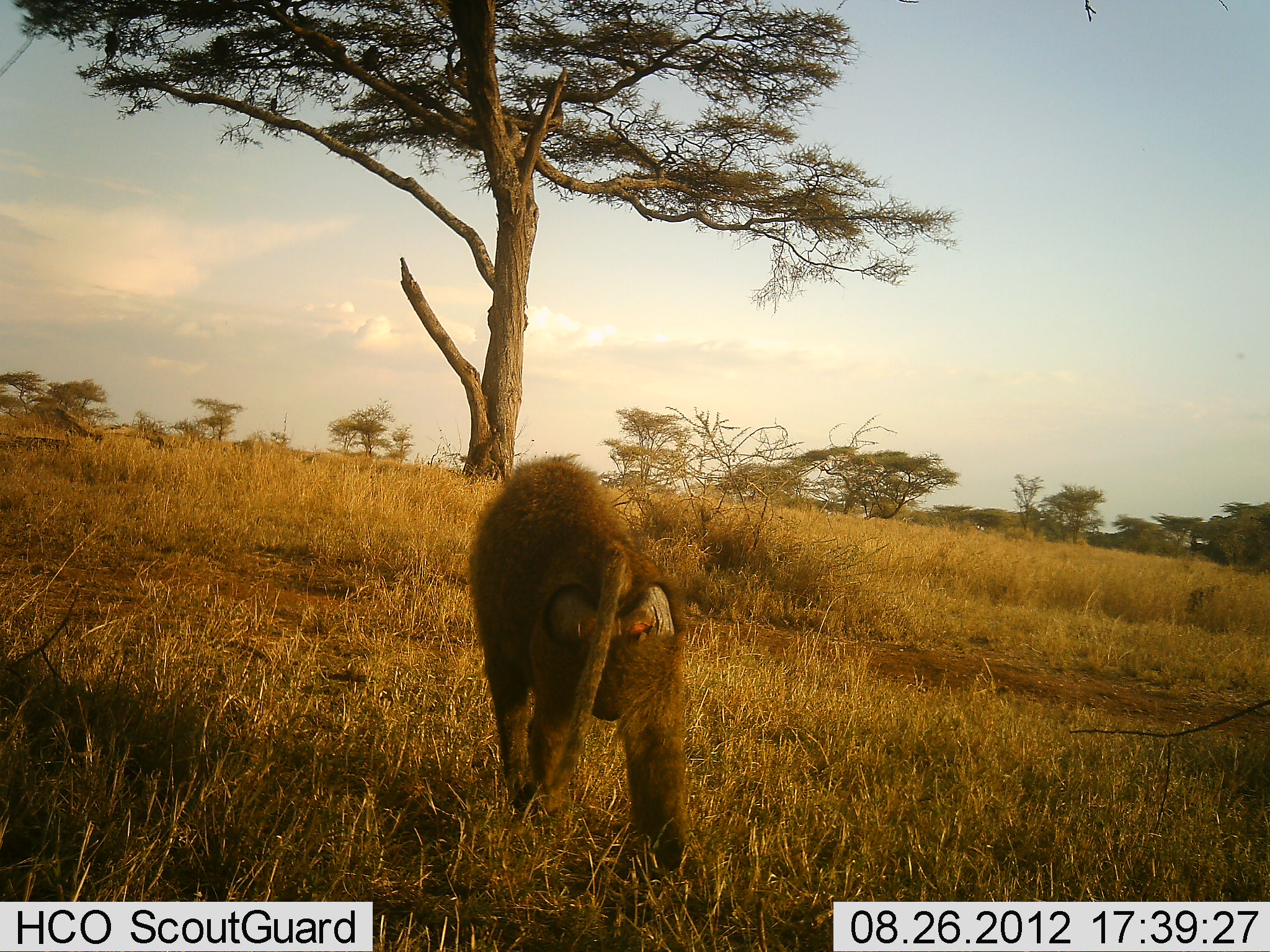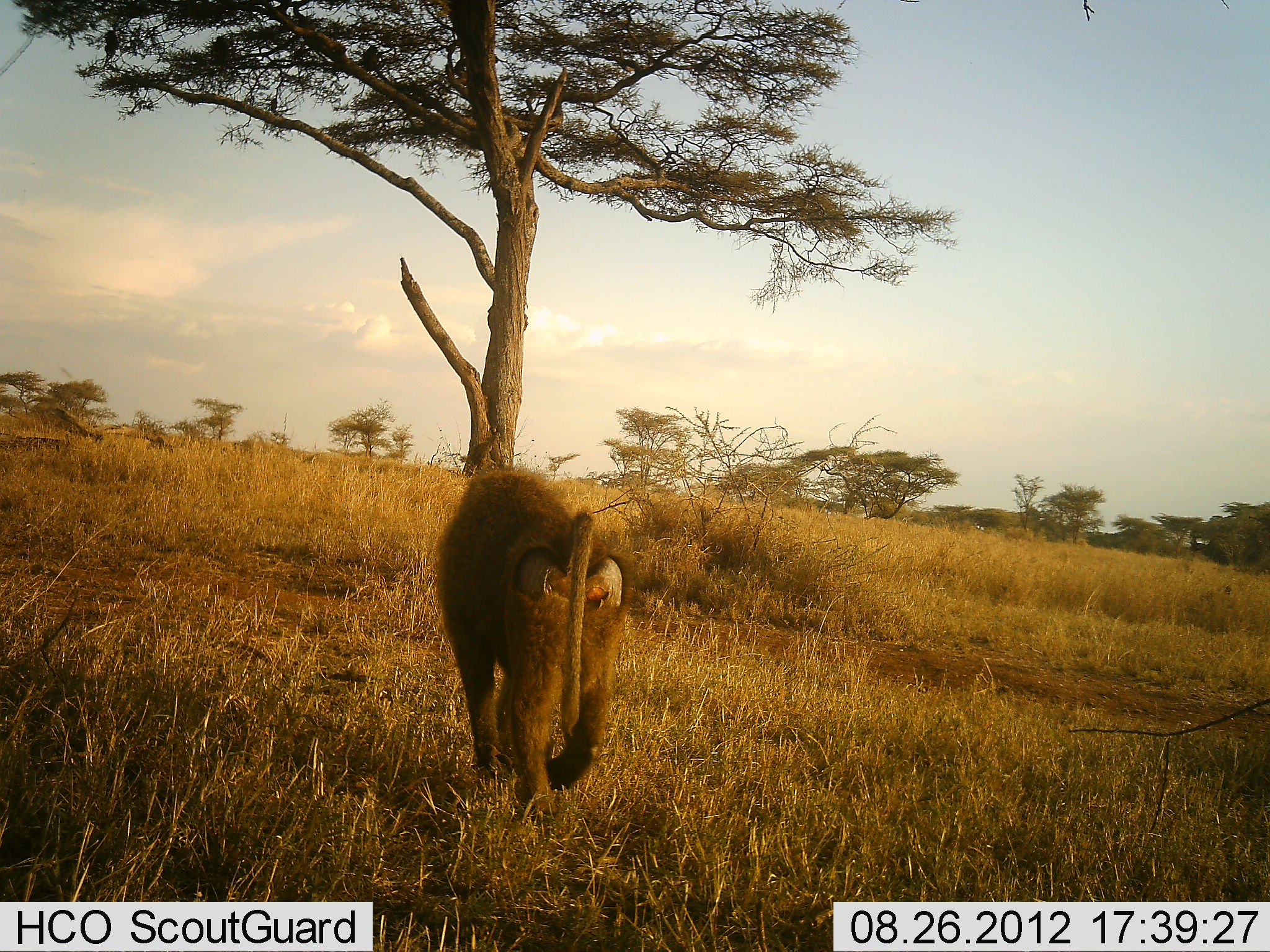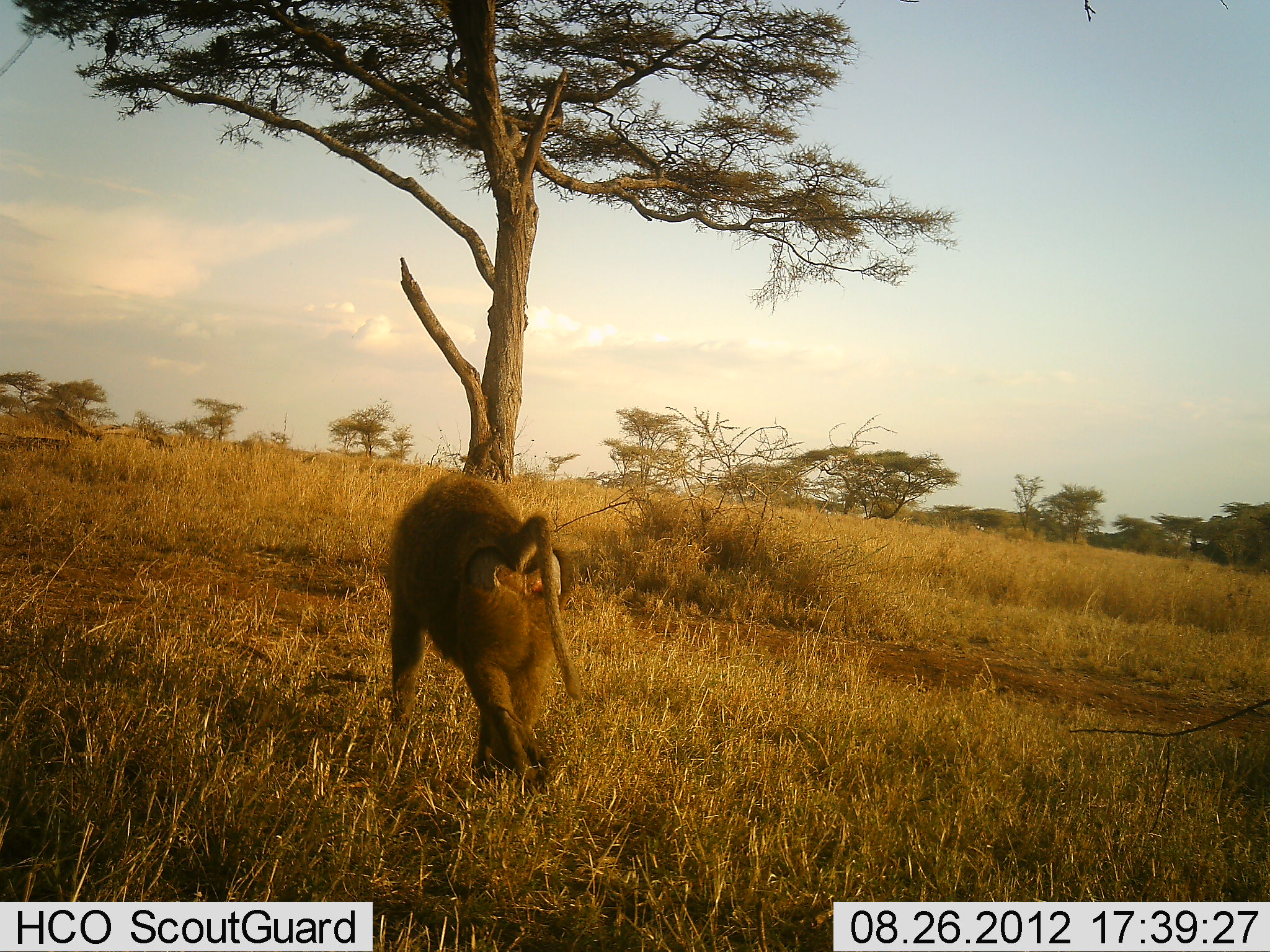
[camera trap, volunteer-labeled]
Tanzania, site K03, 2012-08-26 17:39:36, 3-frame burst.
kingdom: Animalia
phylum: Chordata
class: Mammalia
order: Primates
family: Cercopithecidae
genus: Papio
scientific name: Papio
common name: baboon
Baboon (Papio), count 1. Behavior (volunteer vote fractions): standing 0%, resting 0%, moving 100%, interacting 0%. Young present (vote fraction): 0%. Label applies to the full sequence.